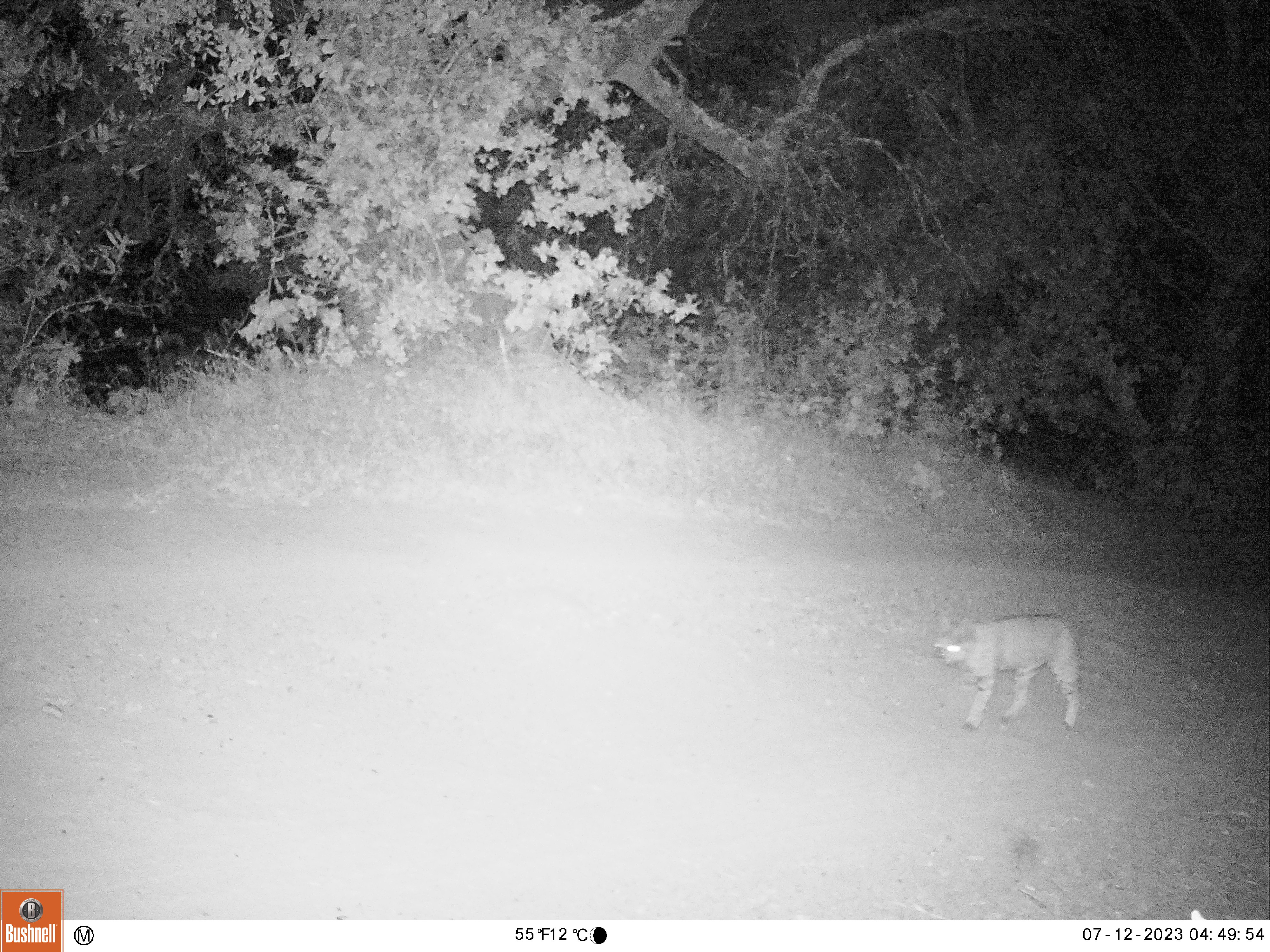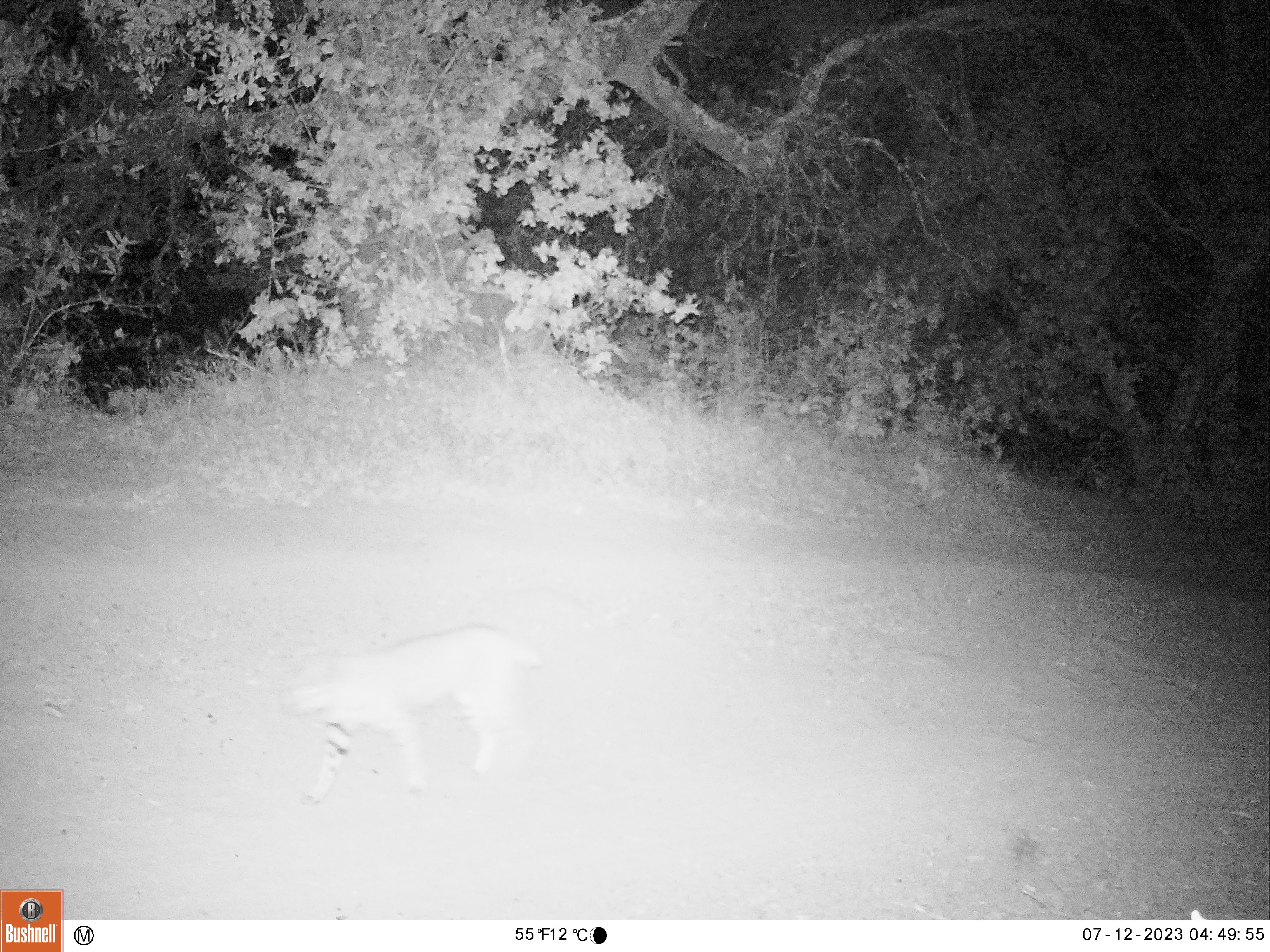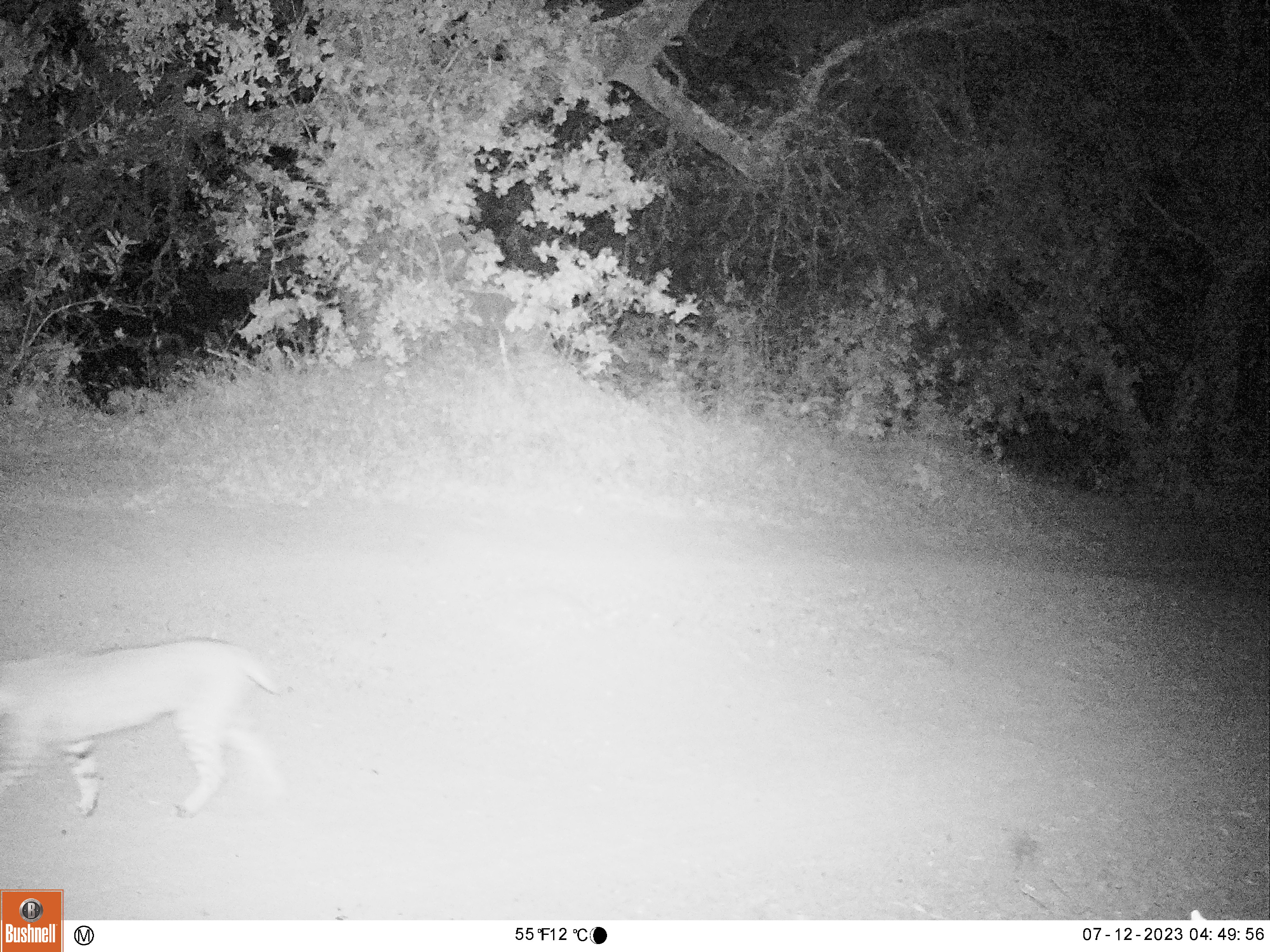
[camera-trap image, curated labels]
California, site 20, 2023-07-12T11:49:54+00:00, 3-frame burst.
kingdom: Animalia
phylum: Chordata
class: Mammalia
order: Carnivora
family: Felidae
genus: Lynx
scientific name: Lynx rufus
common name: bobcat